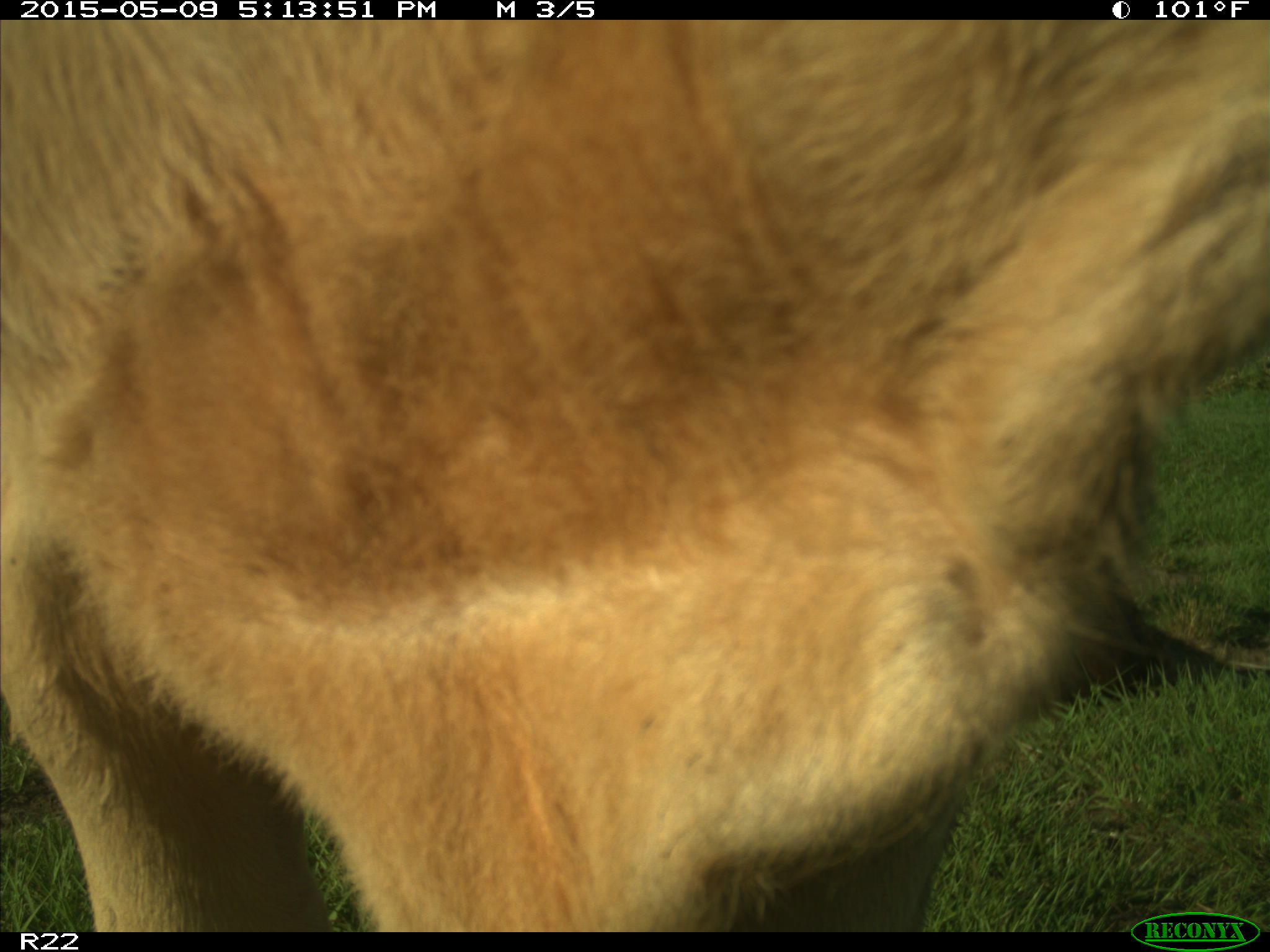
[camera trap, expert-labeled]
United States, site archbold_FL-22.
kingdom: Animalia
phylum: Chordata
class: Mammalia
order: Artiodactyla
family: Bovidae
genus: Bos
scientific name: Bos taurus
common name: domestic cow